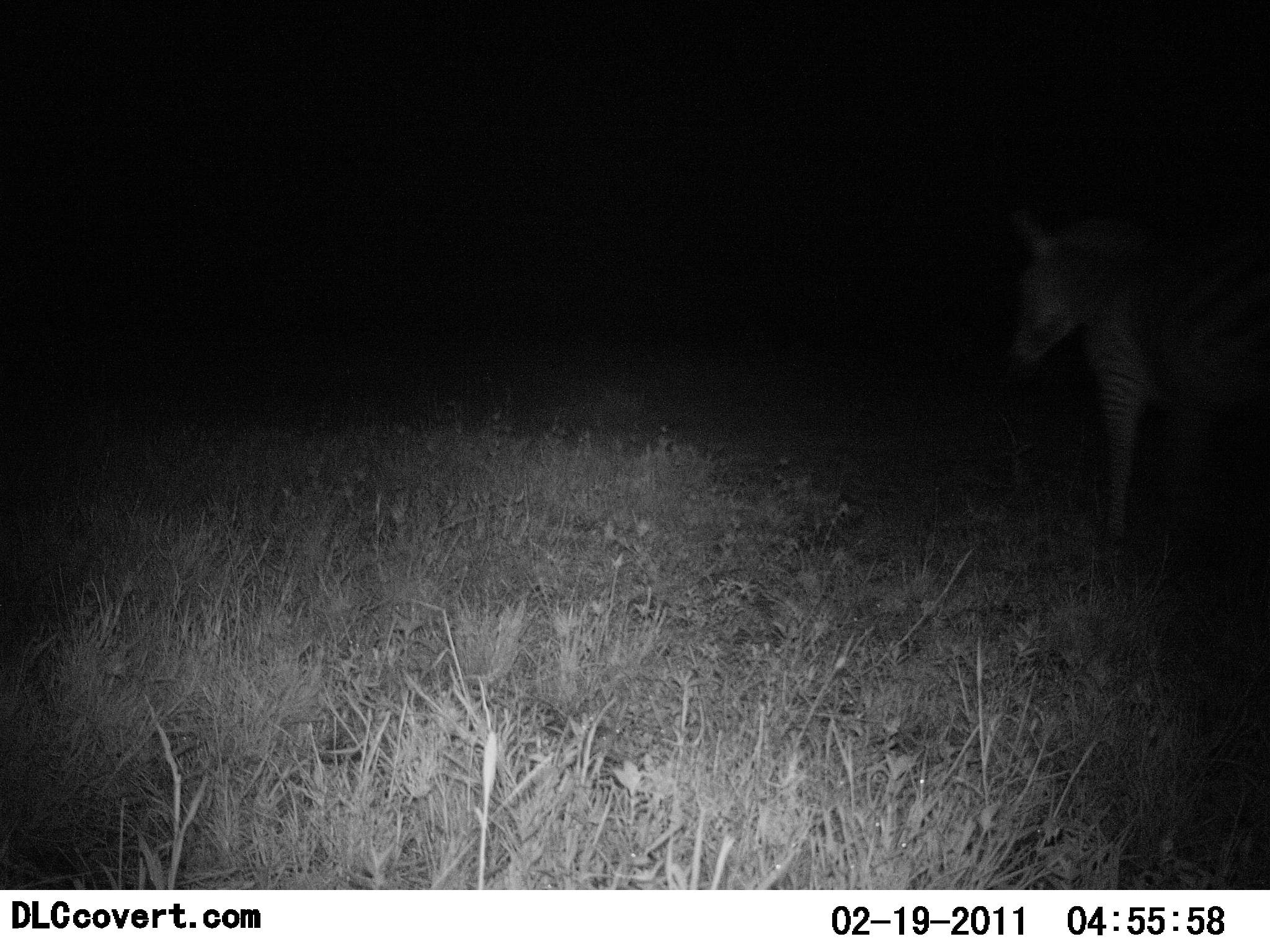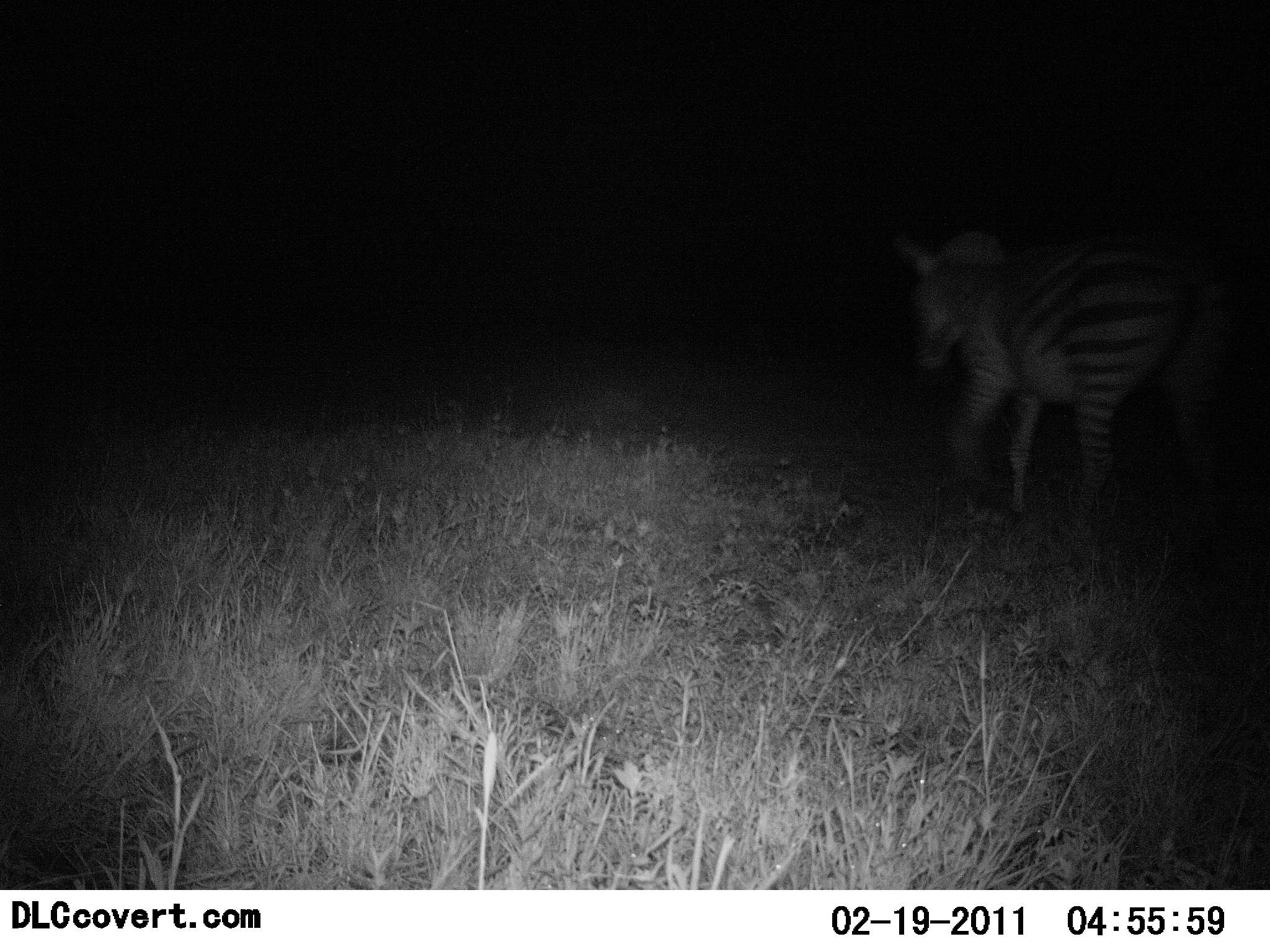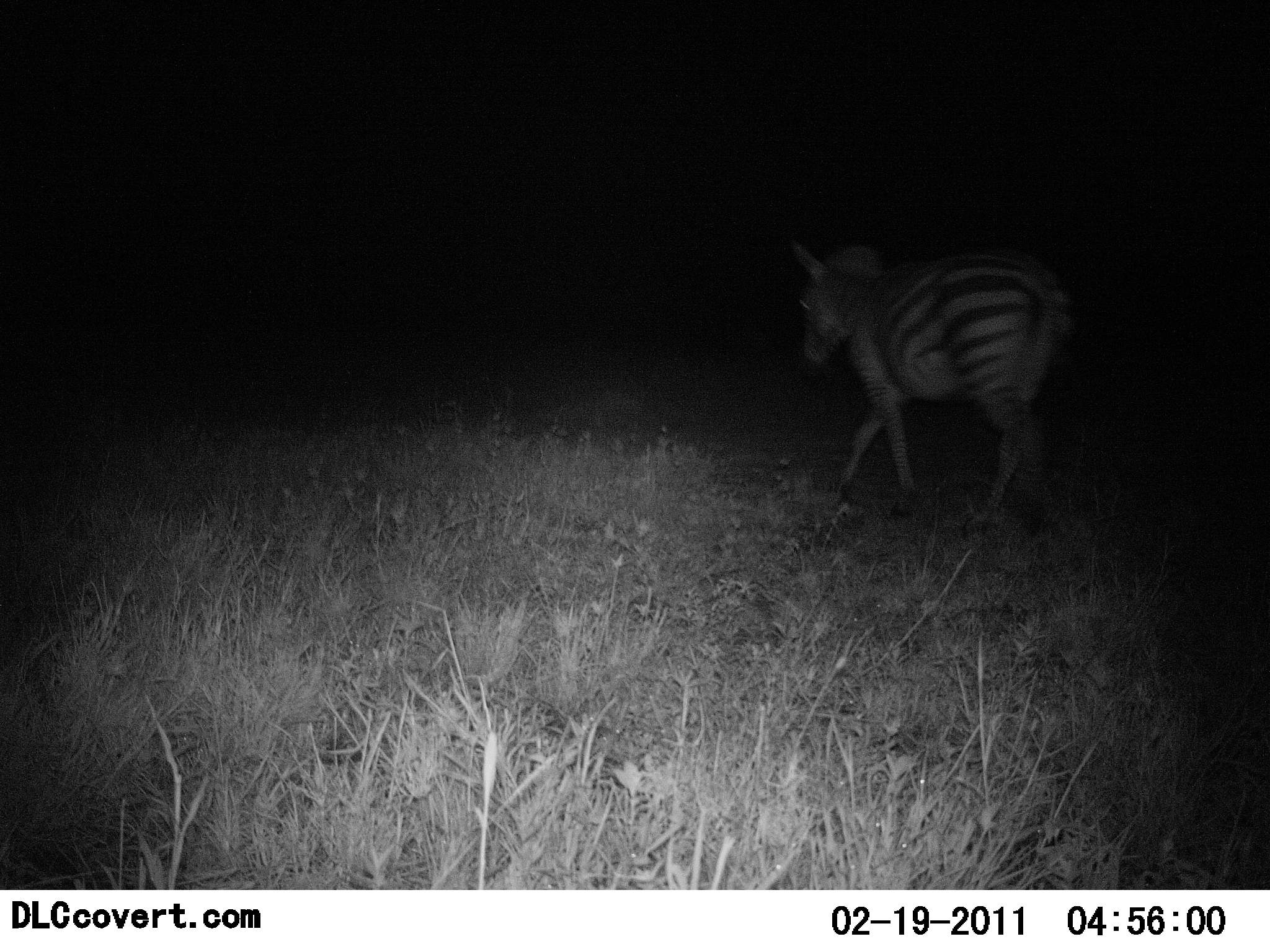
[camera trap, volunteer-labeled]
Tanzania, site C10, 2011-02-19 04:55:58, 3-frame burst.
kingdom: Animalia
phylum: Chordata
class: Mammalia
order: Perissodactyla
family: Equidae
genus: Equus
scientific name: Equus quagga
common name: plains zebra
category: zebra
Zebra (plains zebra) (Equus quagga), count 1. Behavior (volunteer vote fractions): standing 8%, resting 0%, moving 92%, interacting 0%. Young present (vote fraction): 0%. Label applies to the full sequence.